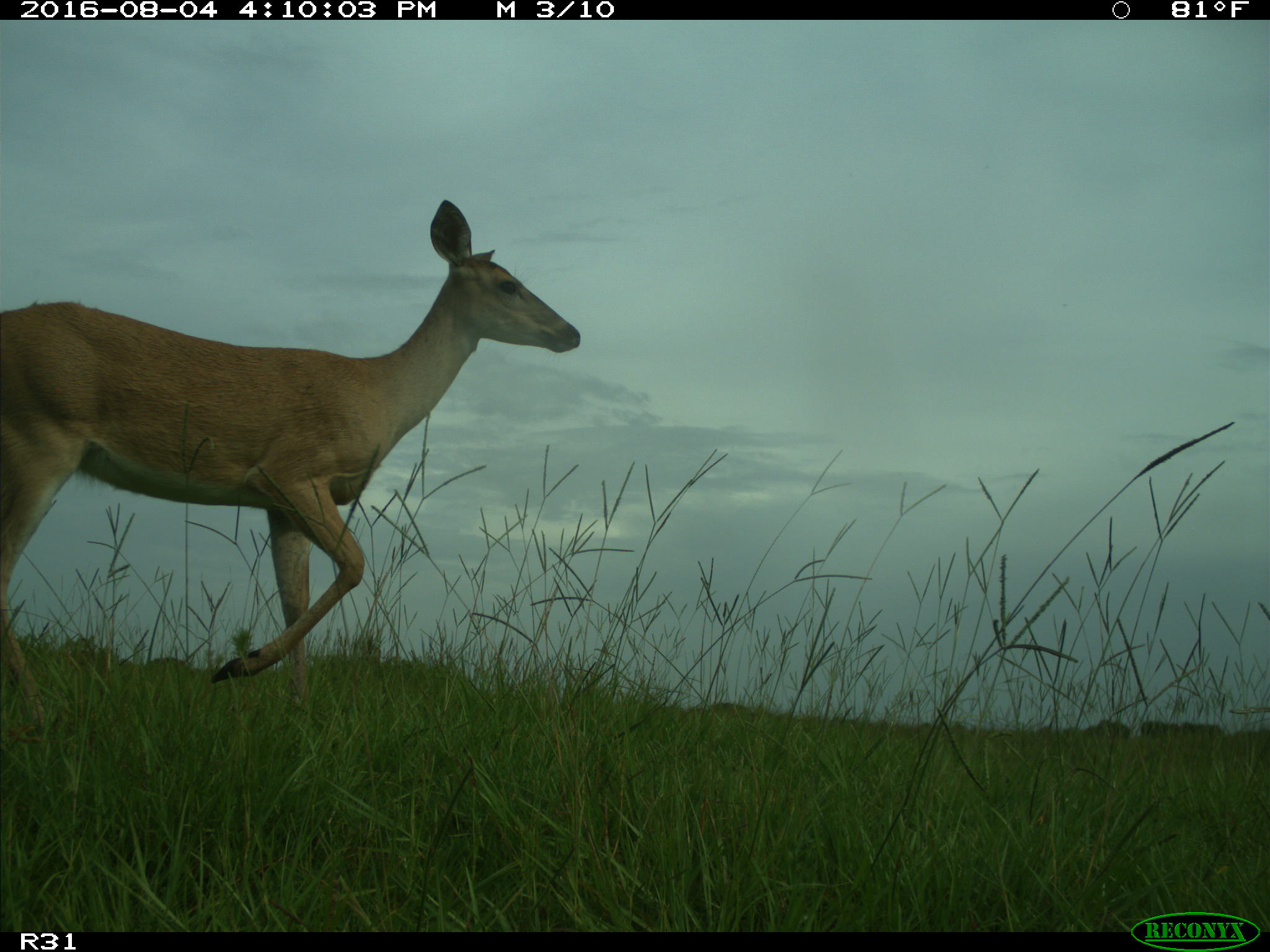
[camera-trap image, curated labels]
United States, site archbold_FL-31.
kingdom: Animalia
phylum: Chordata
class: Mammalia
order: Artiodactyla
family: Cervidae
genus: Odocoileus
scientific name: Odocoileus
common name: deer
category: unidentified deer